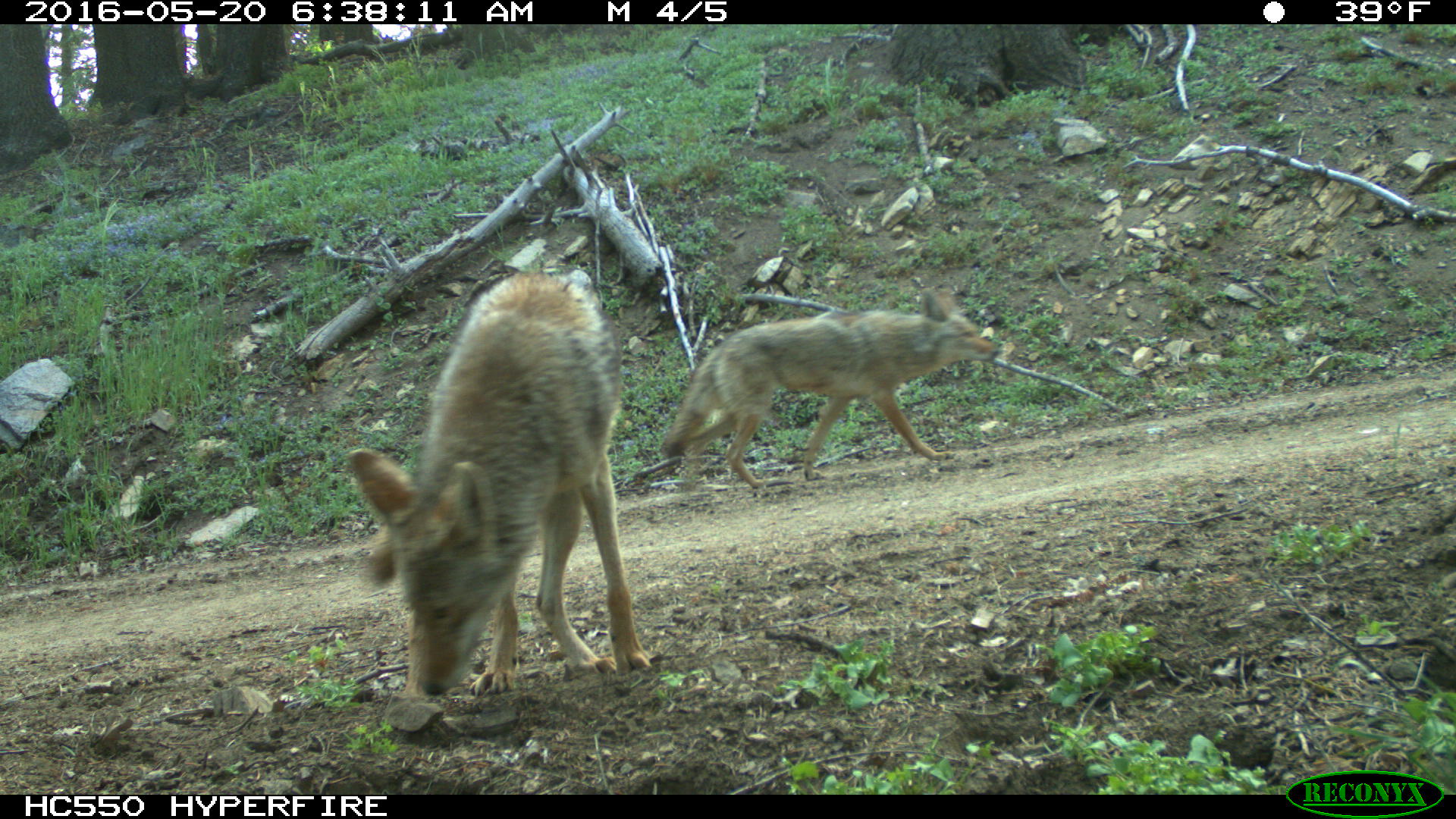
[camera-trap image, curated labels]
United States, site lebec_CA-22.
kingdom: Animalia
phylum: Chordata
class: Mammalia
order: Carnivora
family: Canidae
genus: Canis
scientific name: Canis latrans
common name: coyote